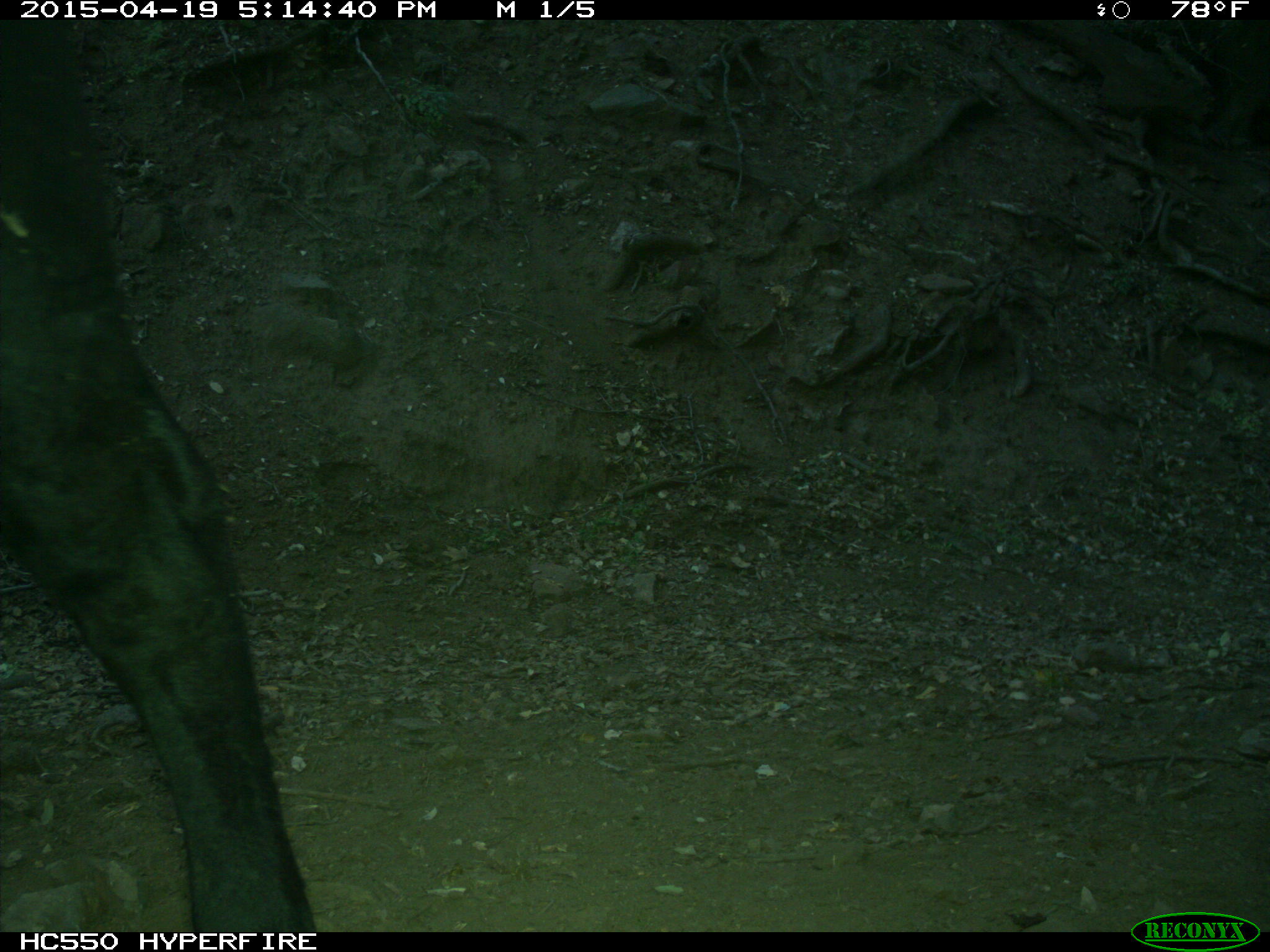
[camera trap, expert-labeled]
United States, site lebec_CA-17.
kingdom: Animalia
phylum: Chordata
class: Mammalia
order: Artiodactyla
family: Bovidae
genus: Bos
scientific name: Bos taurus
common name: domestic cow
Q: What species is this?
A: Bos taurus (domestic cow).